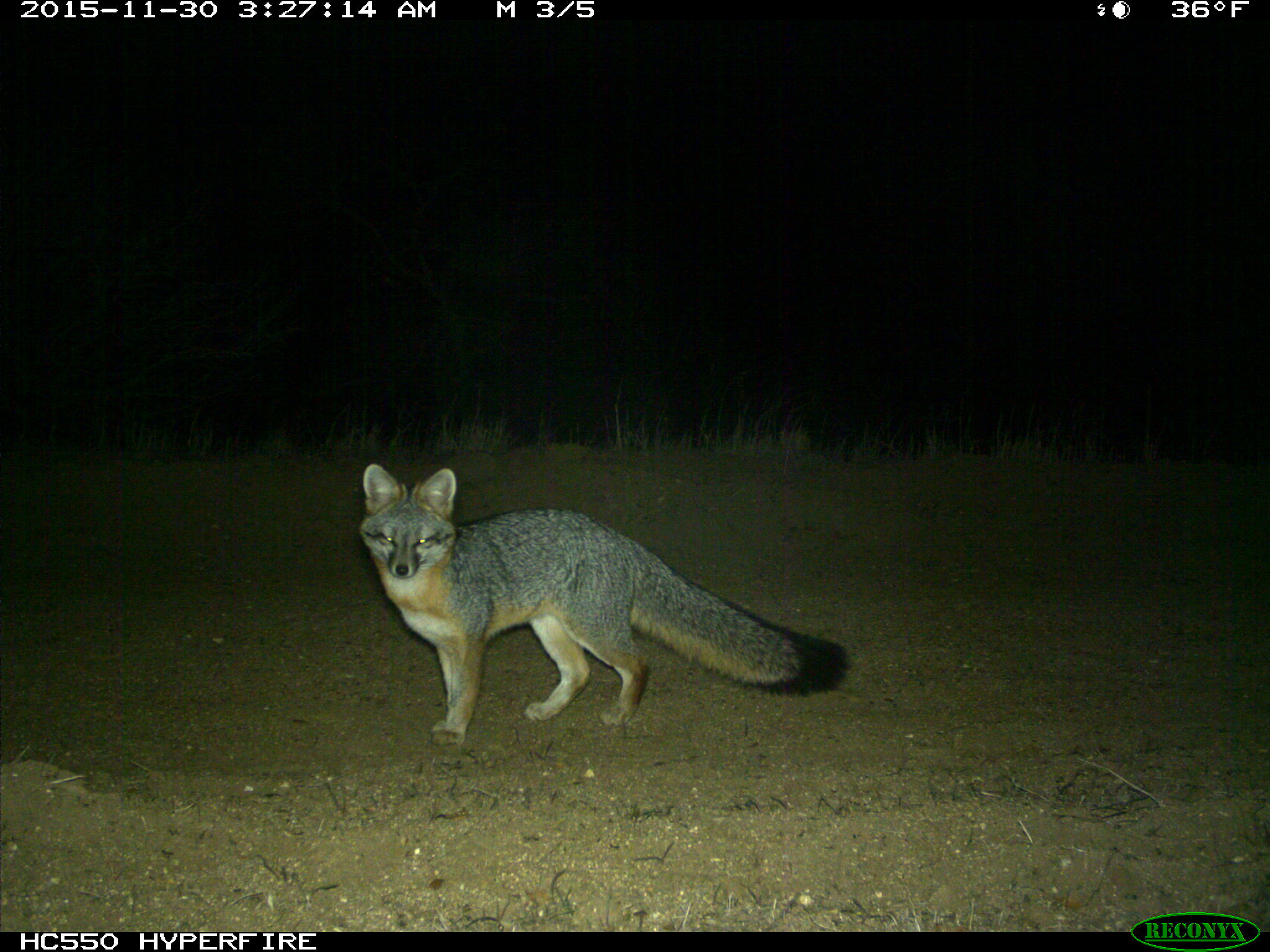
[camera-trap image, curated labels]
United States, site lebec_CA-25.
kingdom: Animalia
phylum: Chordata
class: Mammalia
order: Carnivora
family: Canidae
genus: Urocyon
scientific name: Urocyon cinereoargenteus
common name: gray fox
Urocyon cinereoargenteus (gray fox).